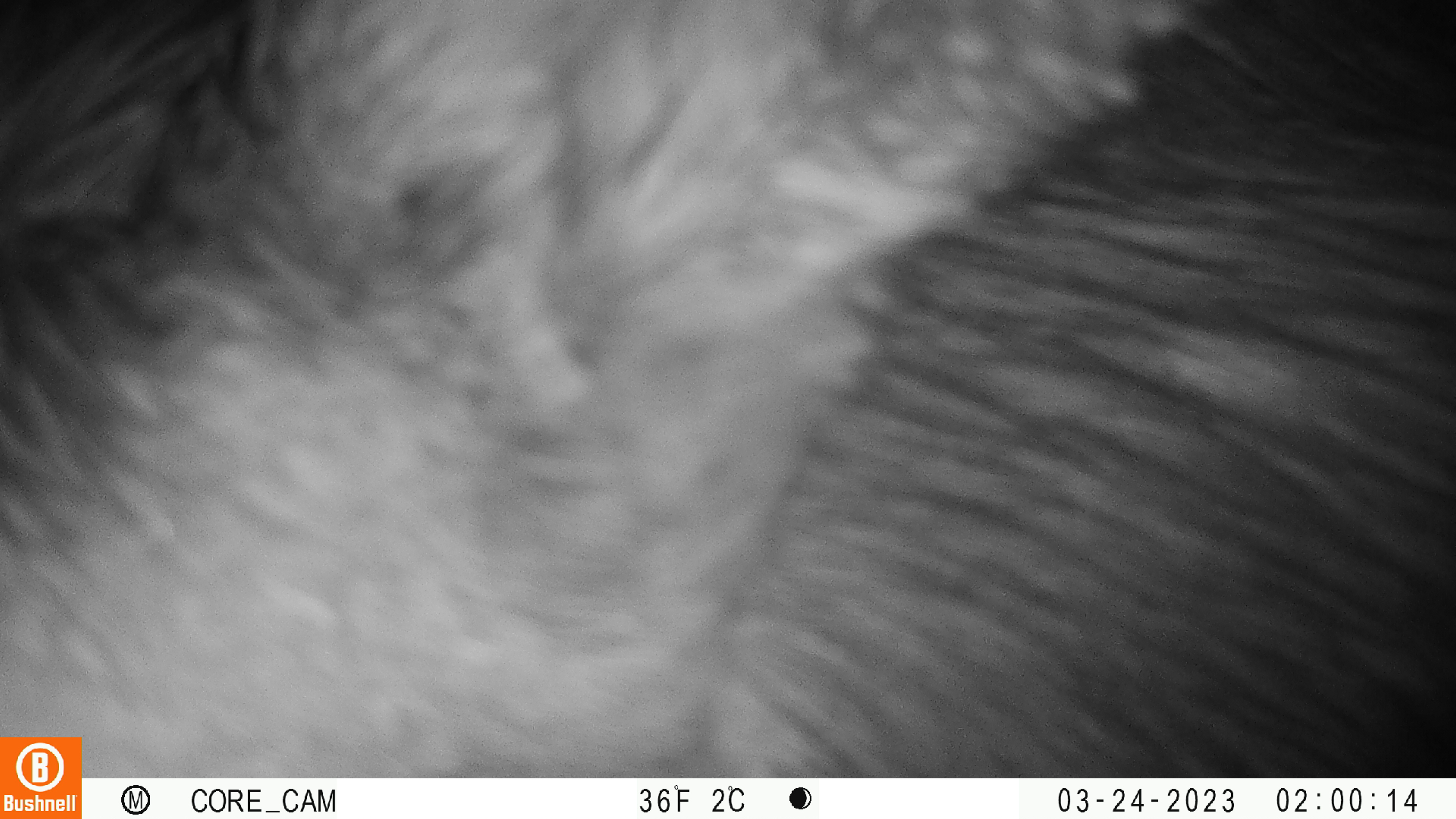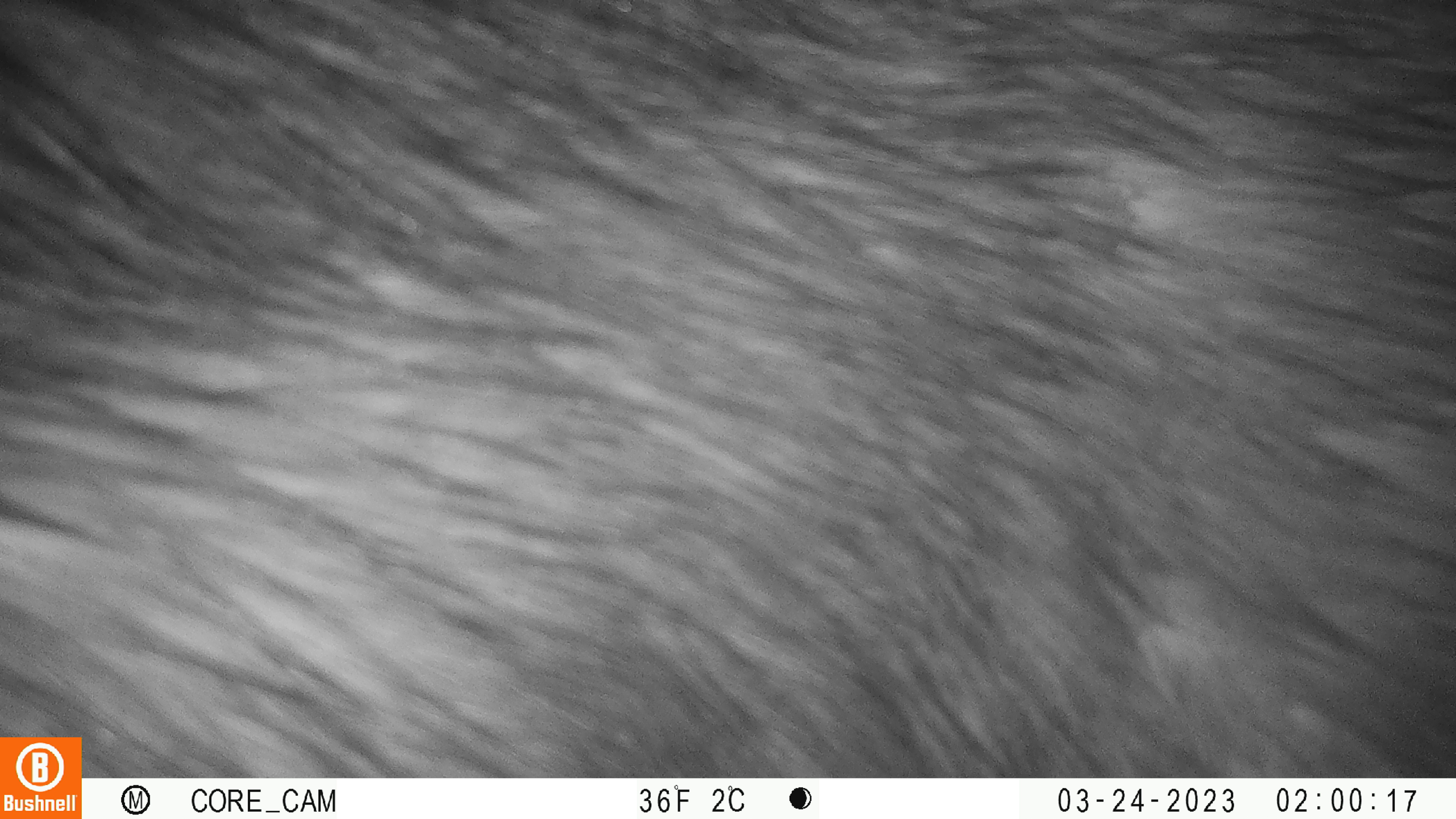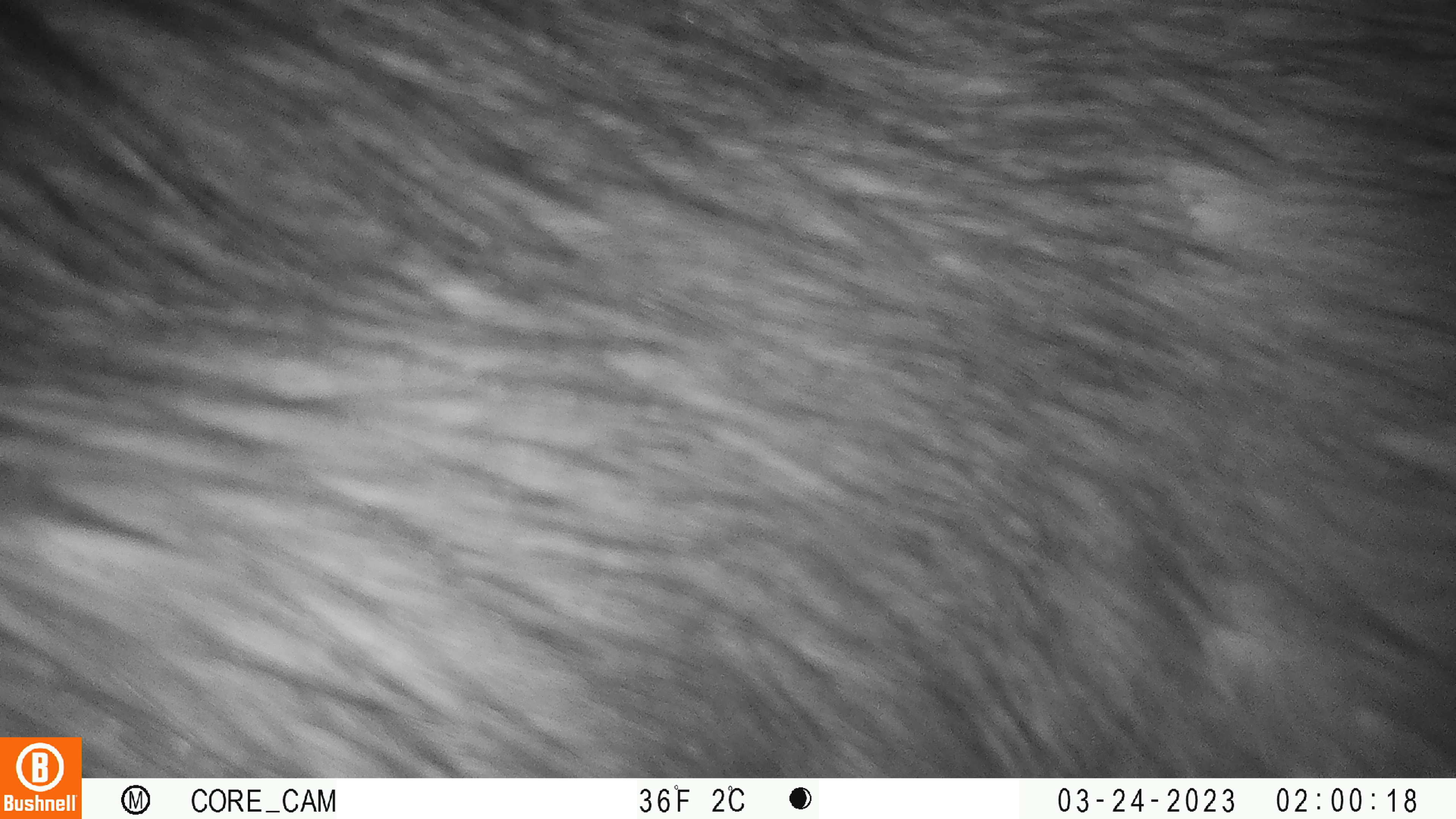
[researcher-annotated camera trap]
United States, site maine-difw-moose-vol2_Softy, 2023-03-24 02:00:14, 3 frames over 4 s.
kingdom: Animalia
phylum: Chordata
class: Mammalia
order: Artiodactyla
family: Cervidae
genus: Alces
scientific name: Alces alces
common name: moose